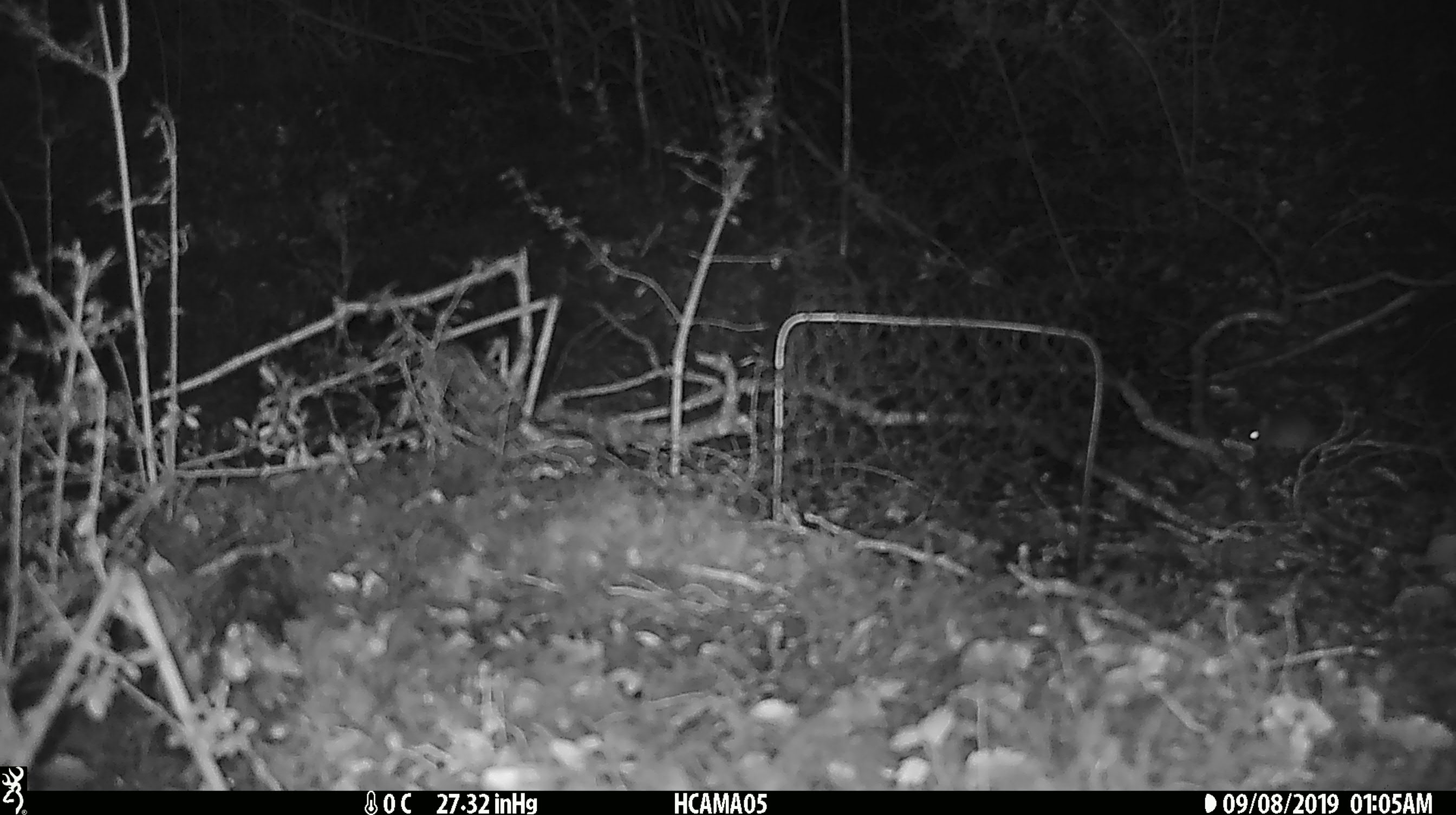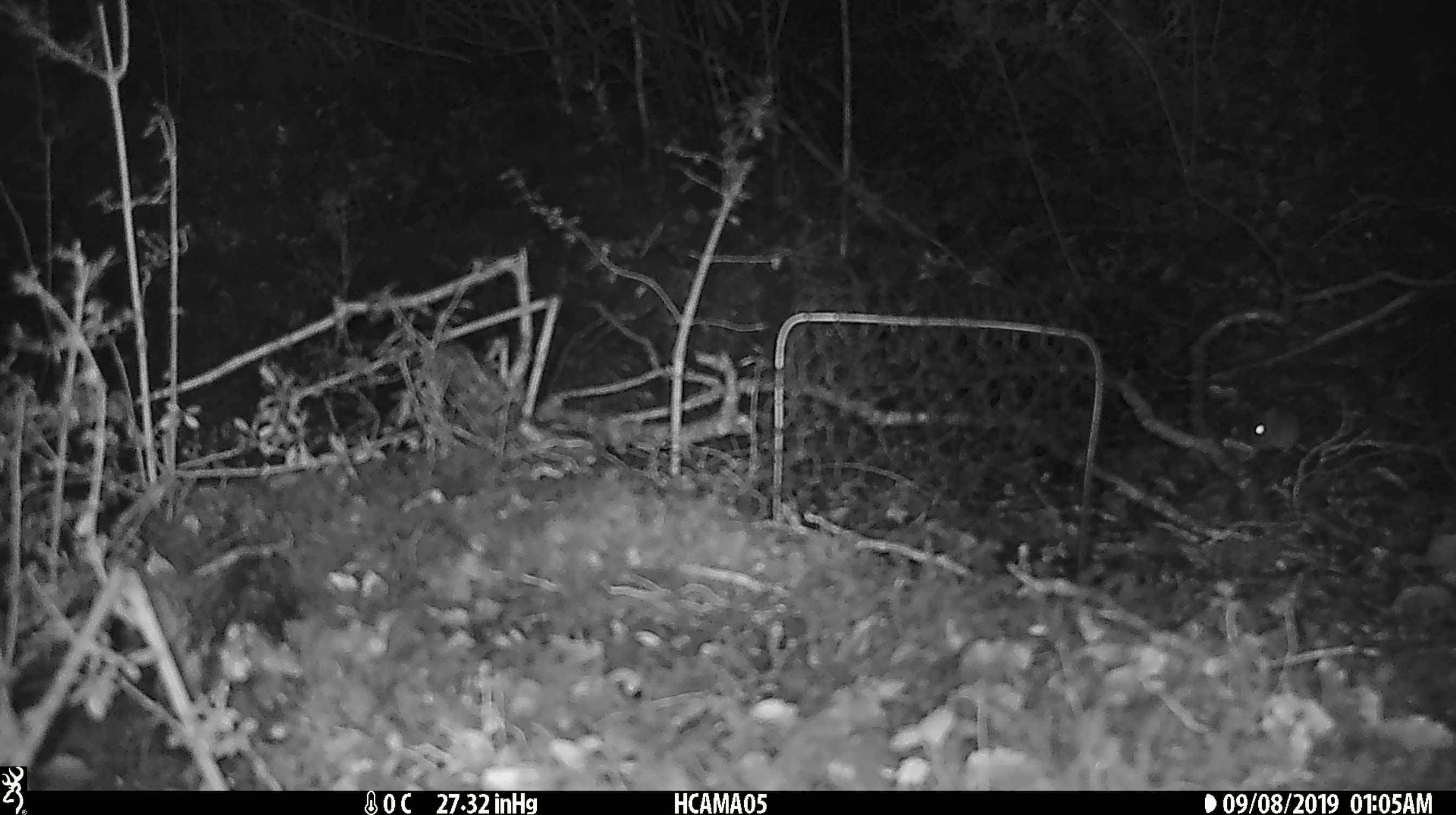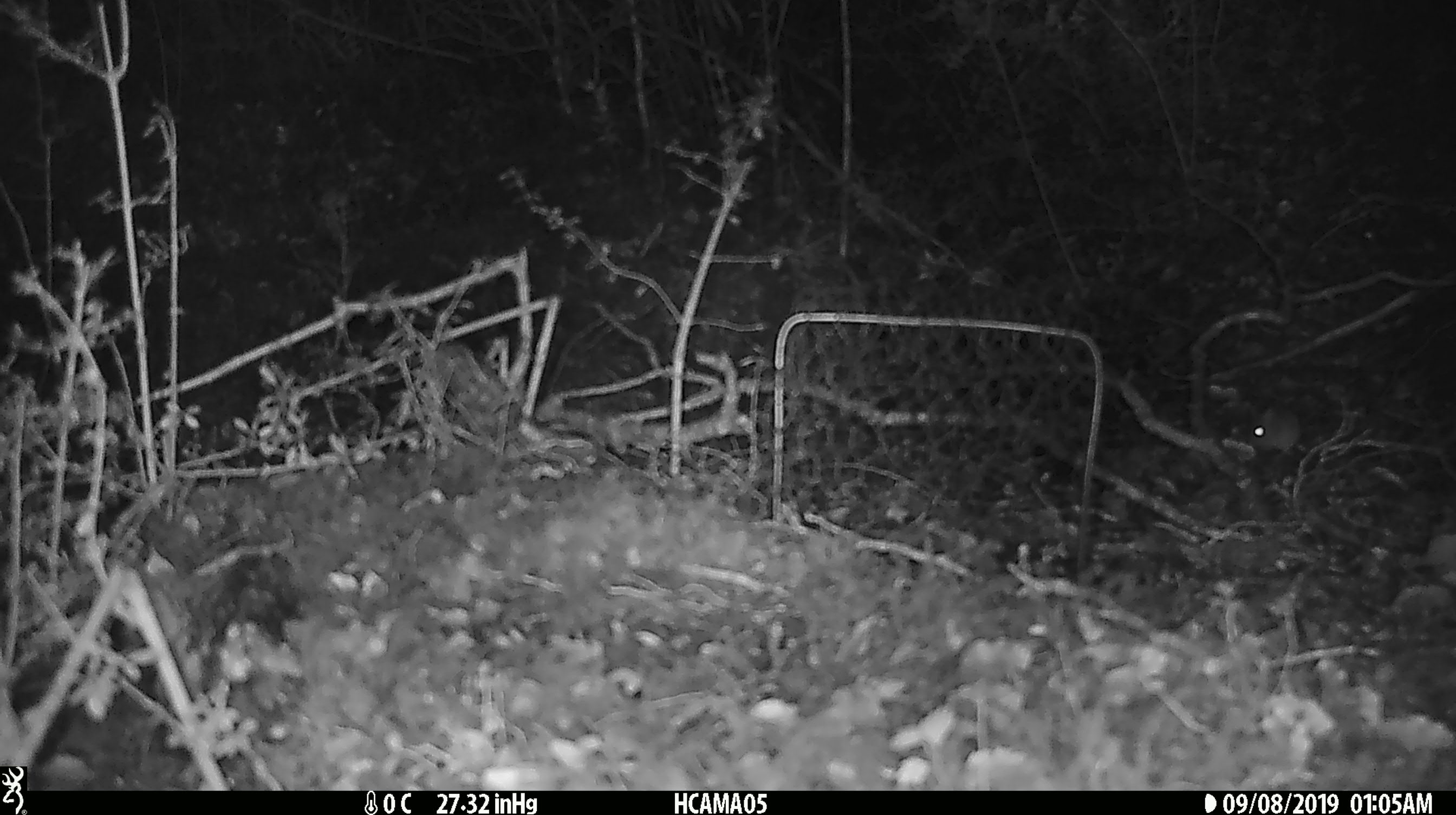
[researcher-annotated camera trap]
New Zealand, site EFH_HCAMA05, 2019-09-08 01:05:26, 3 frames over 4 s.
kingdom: Animalia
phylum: Chordata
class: Mammalia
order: Rodentia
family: Muridae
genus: Mus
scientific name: Mus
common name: mouse